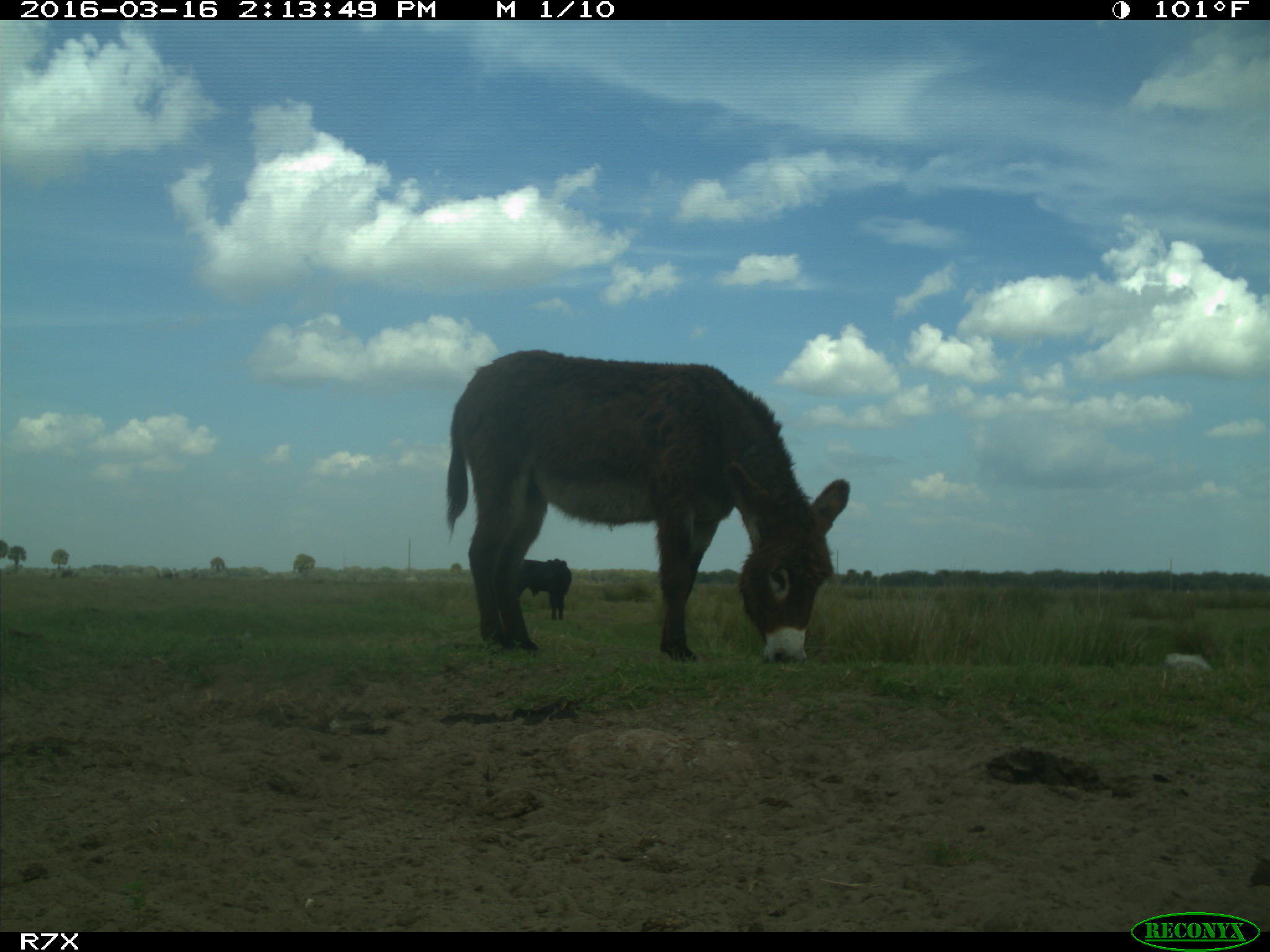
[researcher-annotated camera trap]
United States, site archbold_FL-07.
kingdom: Animalia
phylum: Chordata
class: Mammalia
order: Artiodactyla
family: Bovidae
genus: Bos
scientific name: Bos taurus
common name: domestic cow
Bos taurus (domestic cow).